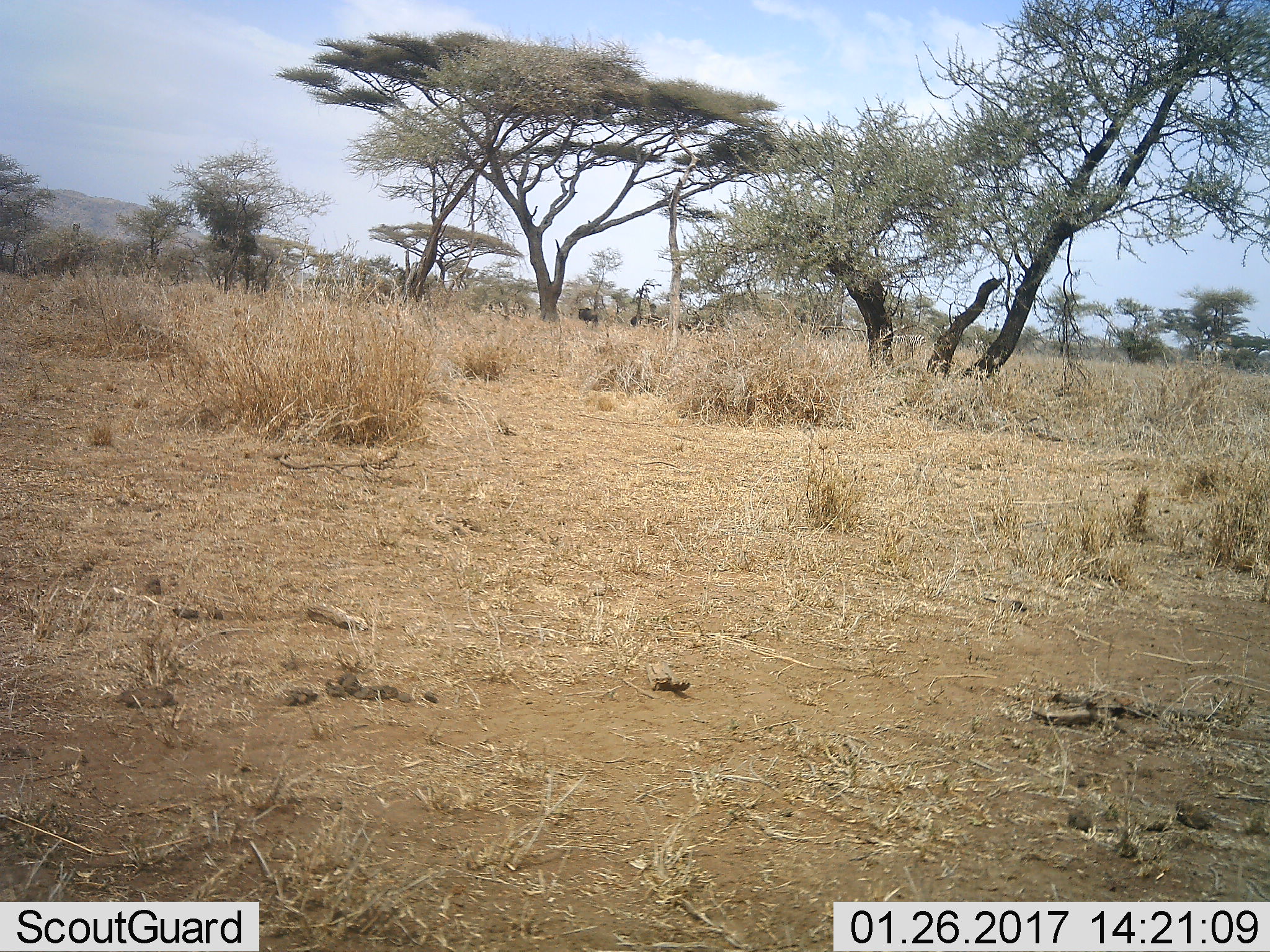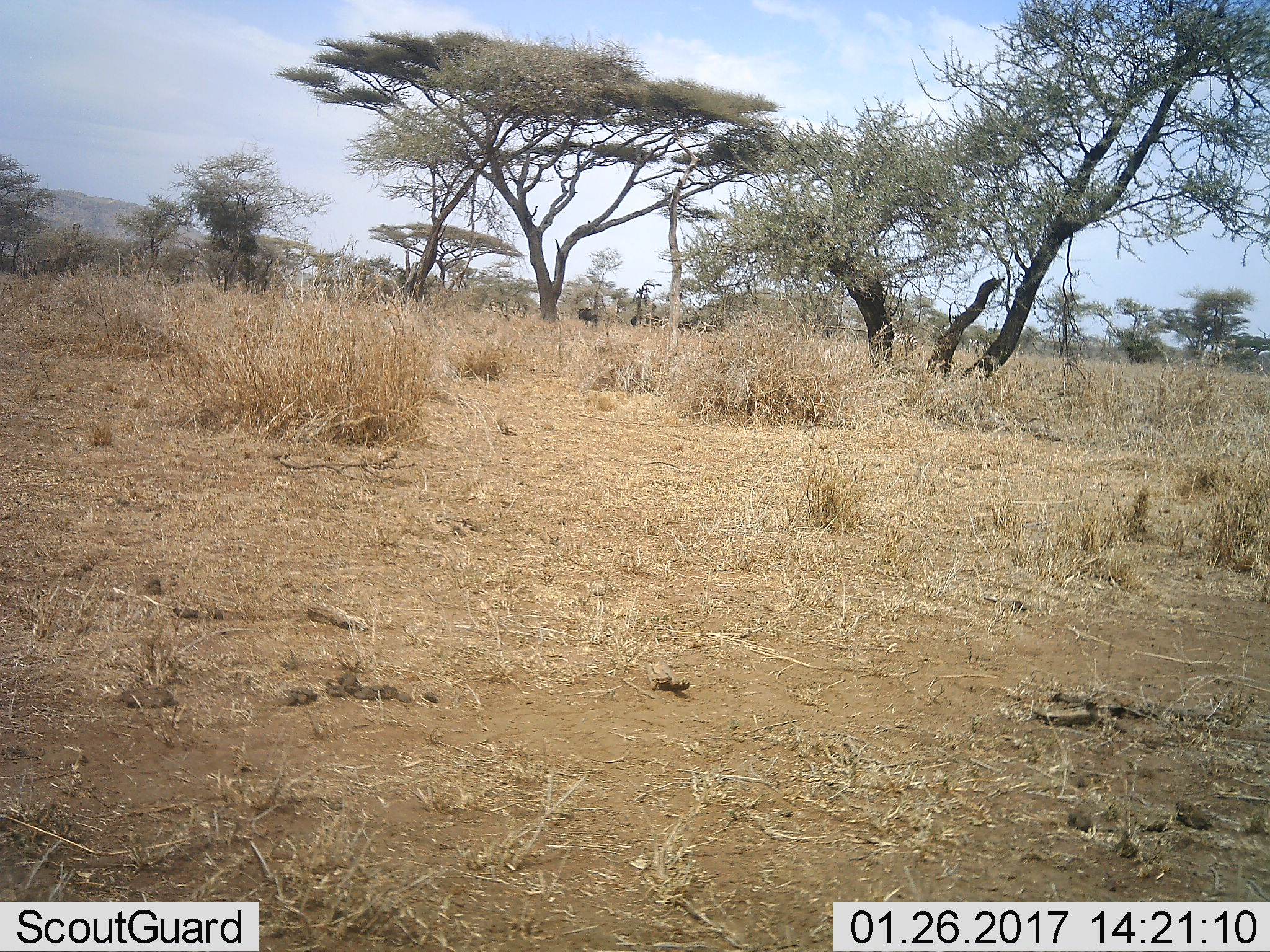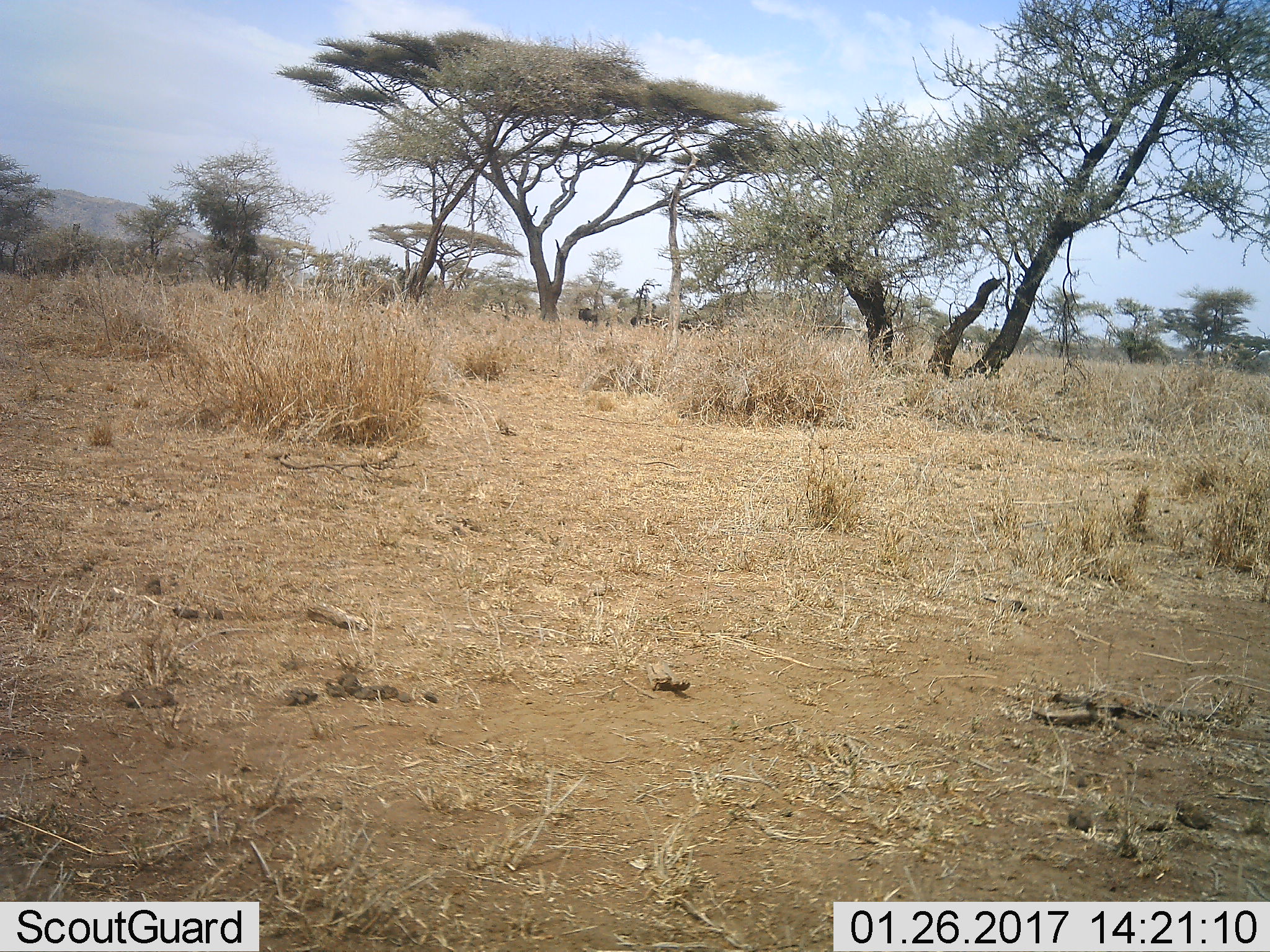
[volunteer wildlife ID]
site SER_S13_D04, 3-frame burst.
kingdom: Animalia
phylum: Chordata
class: Mammalia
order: Artiodactyla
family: Bovidae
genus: Connochaetes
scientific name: Connochaetes taurinus taurinus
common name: blue wildebeest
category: wildebeestblue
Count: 1.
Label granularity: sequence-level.